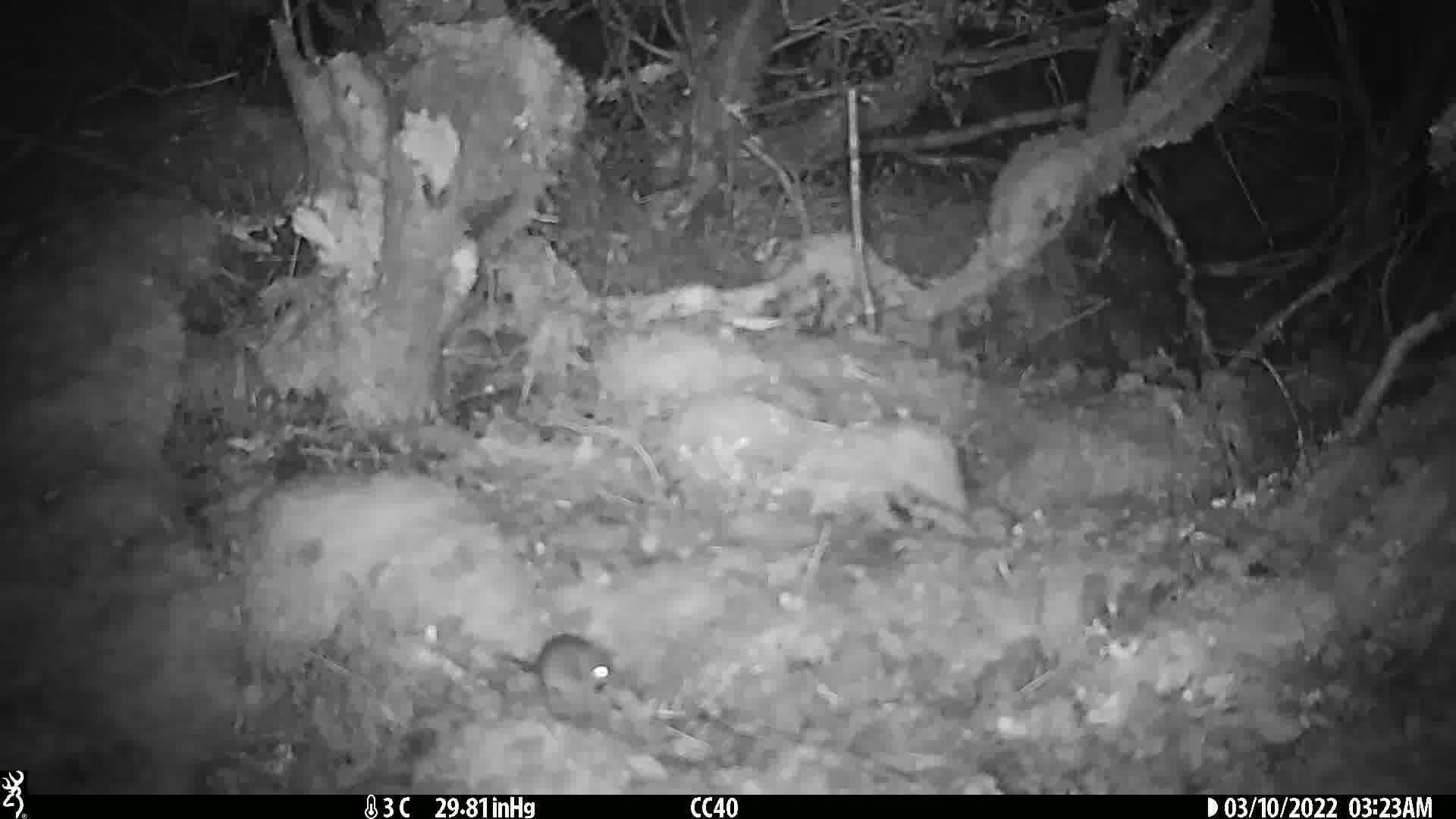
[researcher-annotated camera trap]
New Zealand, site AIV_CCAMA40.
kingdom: Animalia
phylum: Chordata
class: Mammalia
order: Rodentia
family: Muridae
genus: Mus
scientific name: Mus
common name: mouse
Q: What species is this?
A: Mouse (Mus).